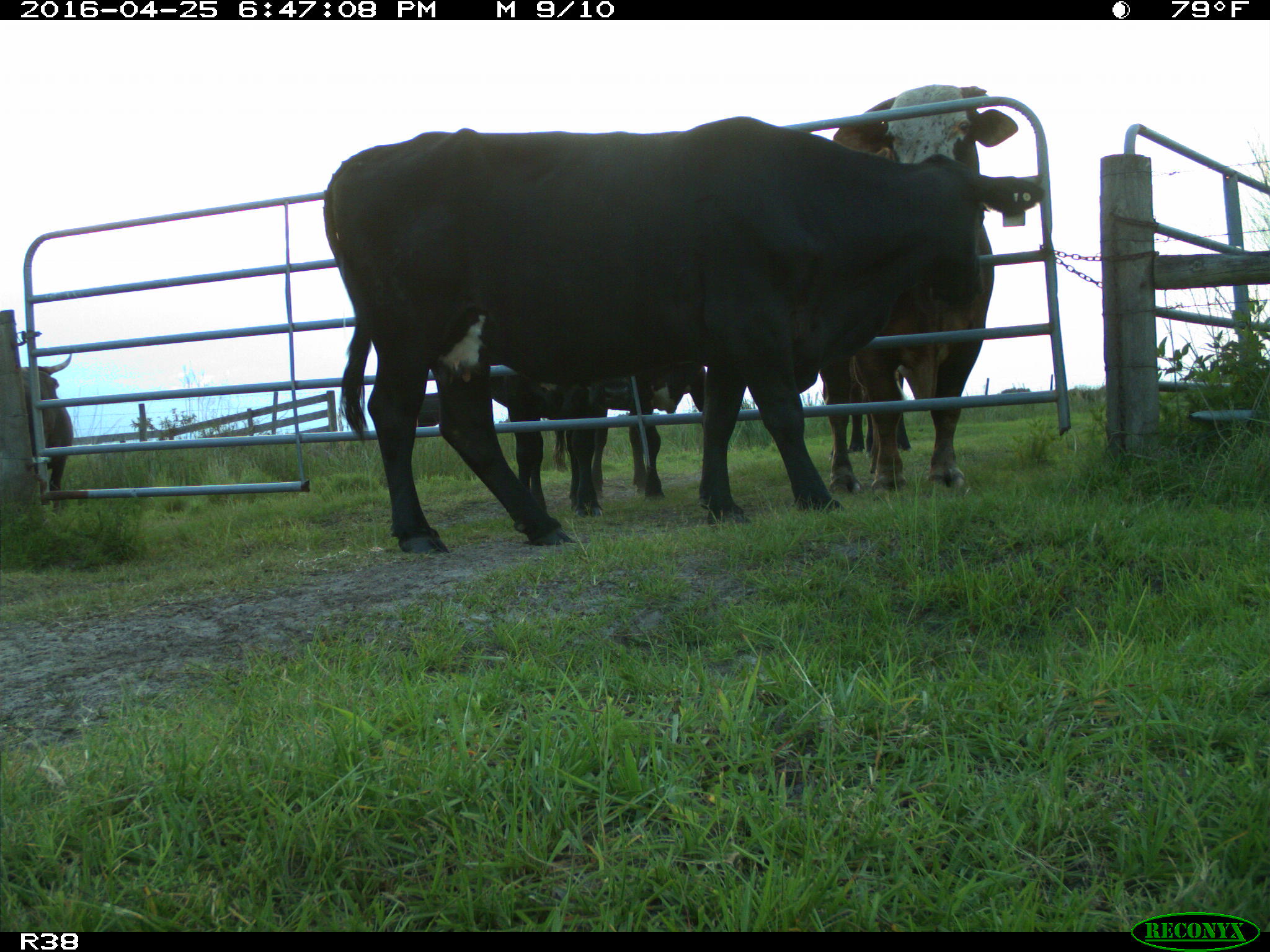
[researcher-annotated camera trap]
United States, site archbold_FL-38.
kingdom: Animalia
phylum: Chordata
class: Mammalia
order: Artiodactyla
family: Bovidae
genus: Bos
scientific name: Bos taurus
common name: domestic cow